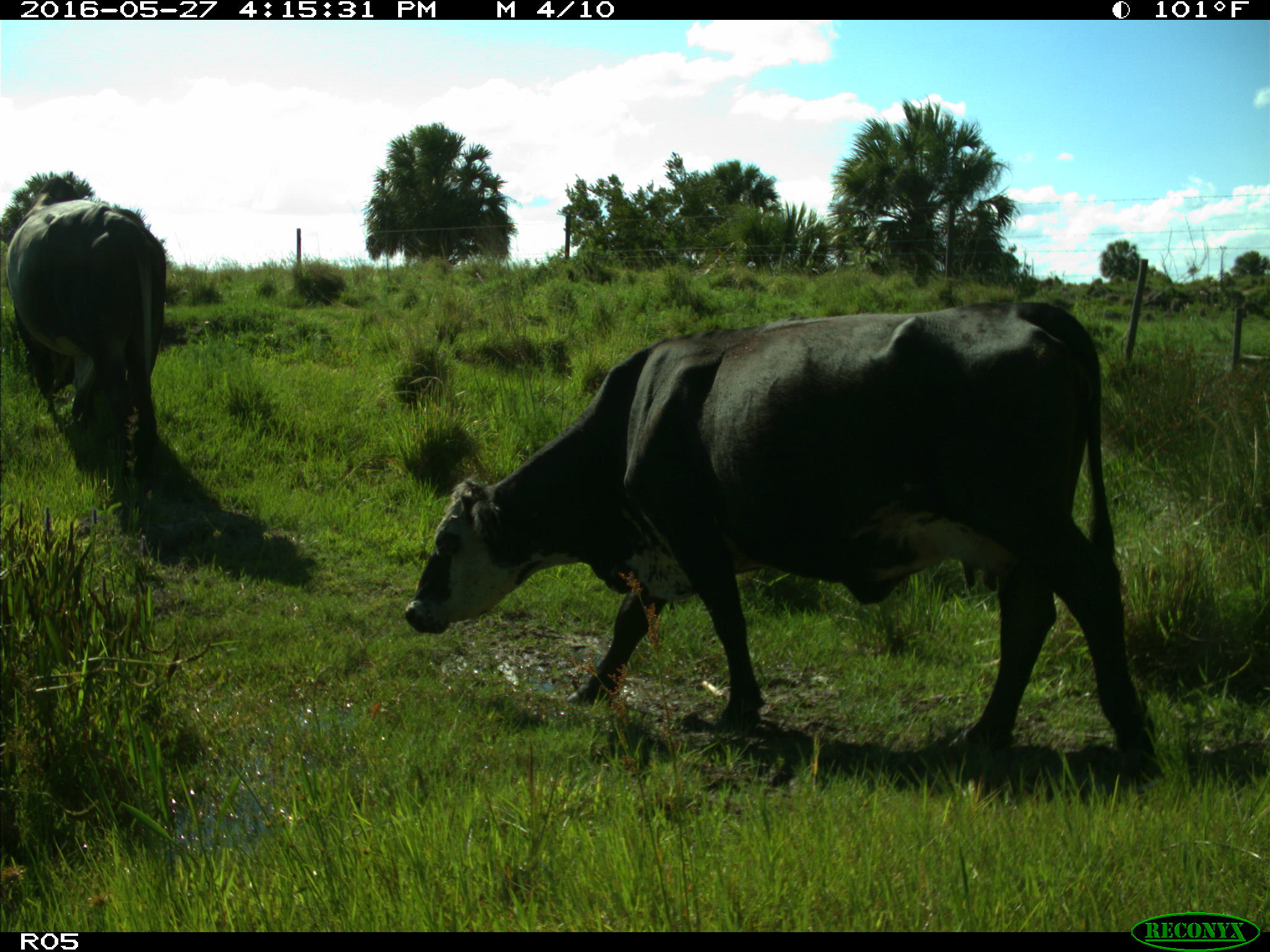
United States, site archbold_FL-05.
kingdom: Animalia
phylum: Chordata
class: Mammalia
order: Artiodactyla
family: Bovidae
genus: Bos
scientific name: Bos taurus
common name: domestic cow